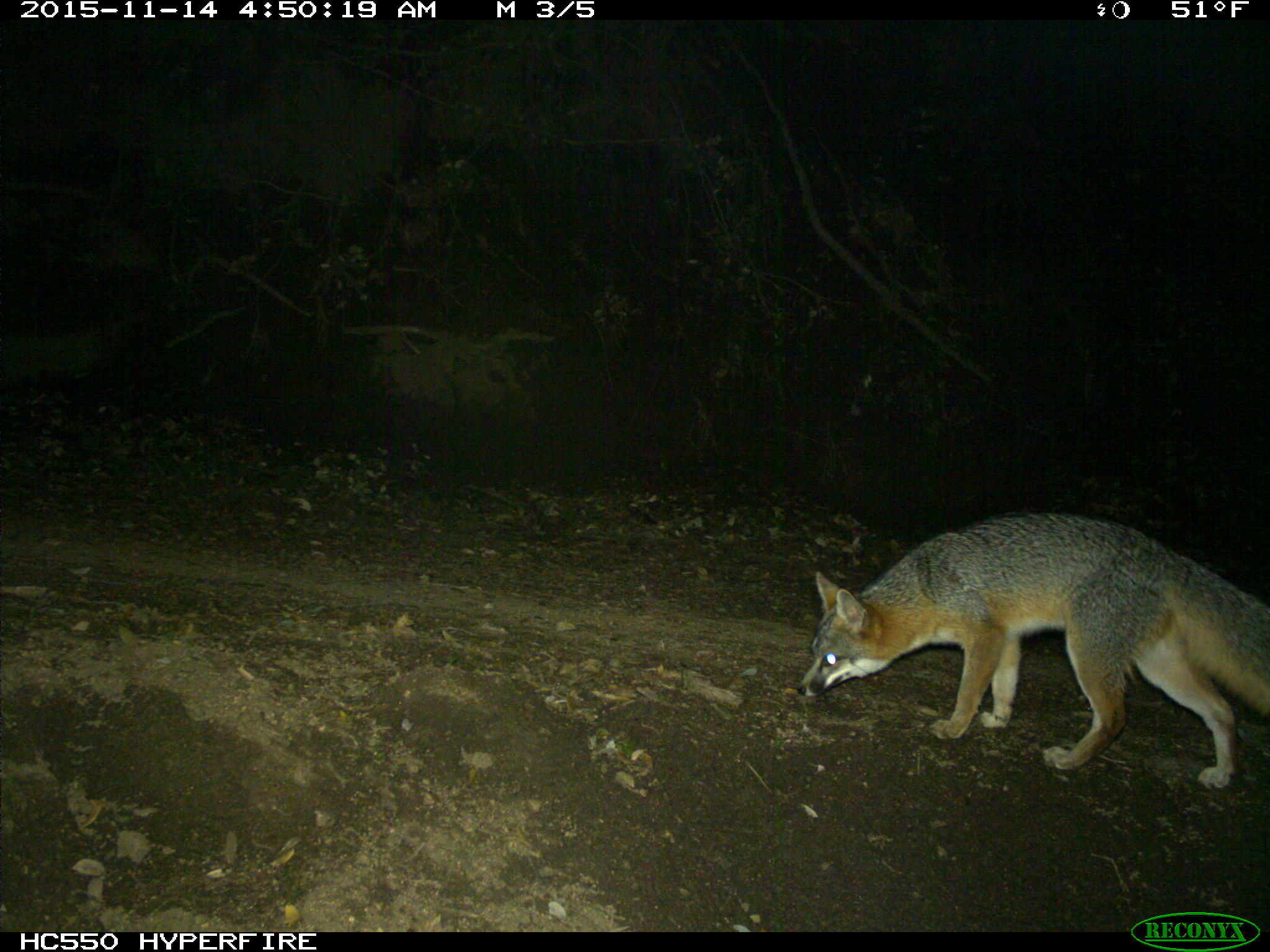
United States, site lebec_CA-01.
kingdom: Animalia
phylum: Chordata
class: Mammalia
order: Carnivora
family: Canidae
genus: Urocyon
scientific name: Urocyon cinereoargenteus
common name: gray fox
Urocyon cinereoargenteus (gray fox).